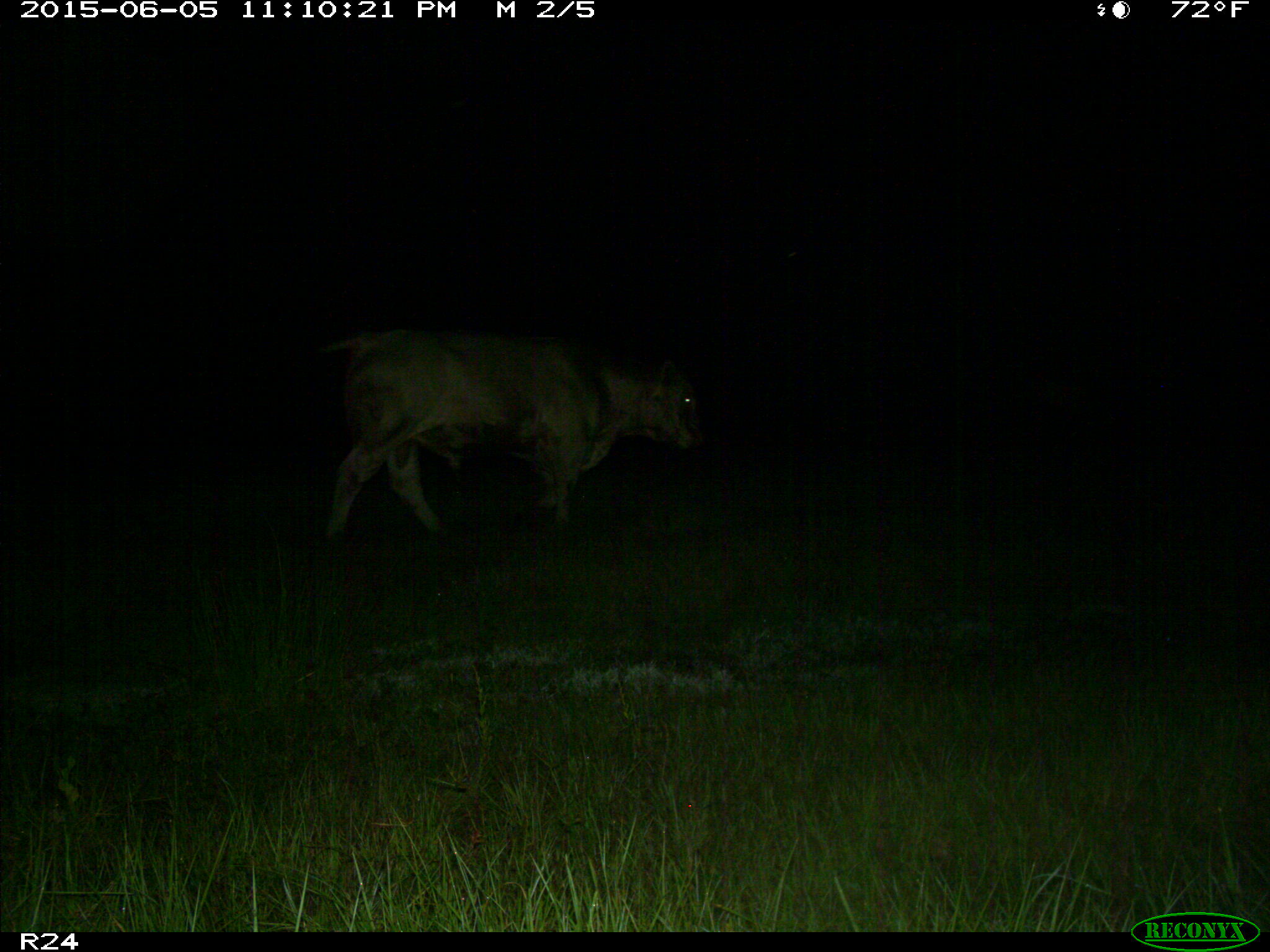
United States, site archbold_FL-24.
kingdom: Animalia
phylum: Chordata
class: Mammalia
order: Artiodactyla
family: Bovidae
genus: Bos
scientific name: Bos taurus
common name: domestic cow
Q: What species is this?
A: Bos taurus (domestic cow).